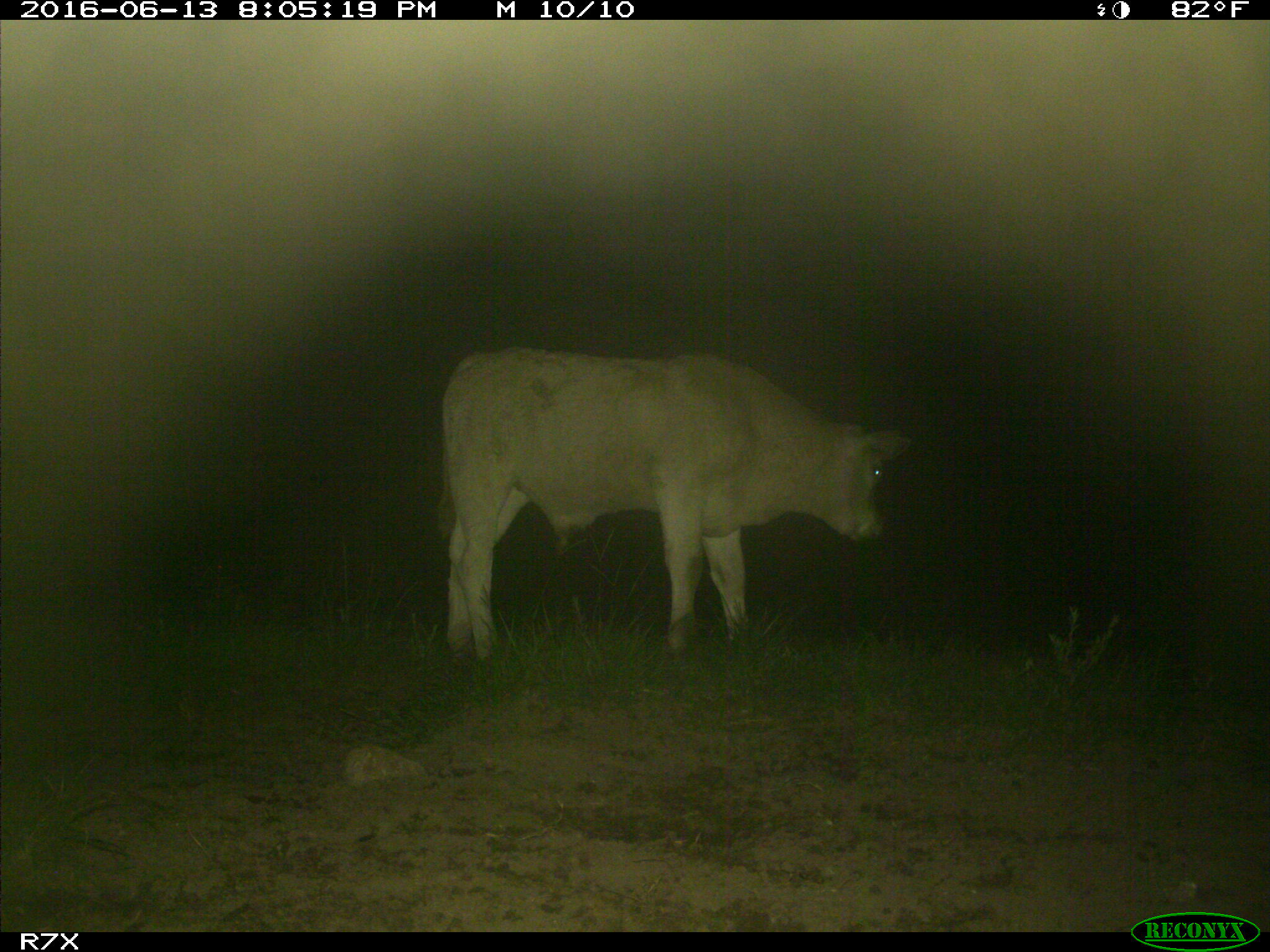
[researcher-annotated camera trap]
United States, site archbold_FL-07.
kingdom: Animalia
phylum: Chordata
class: Mammalia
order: Artiodactyla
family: Bovidae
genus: Bos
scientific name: Bos taurus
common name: domestic cow